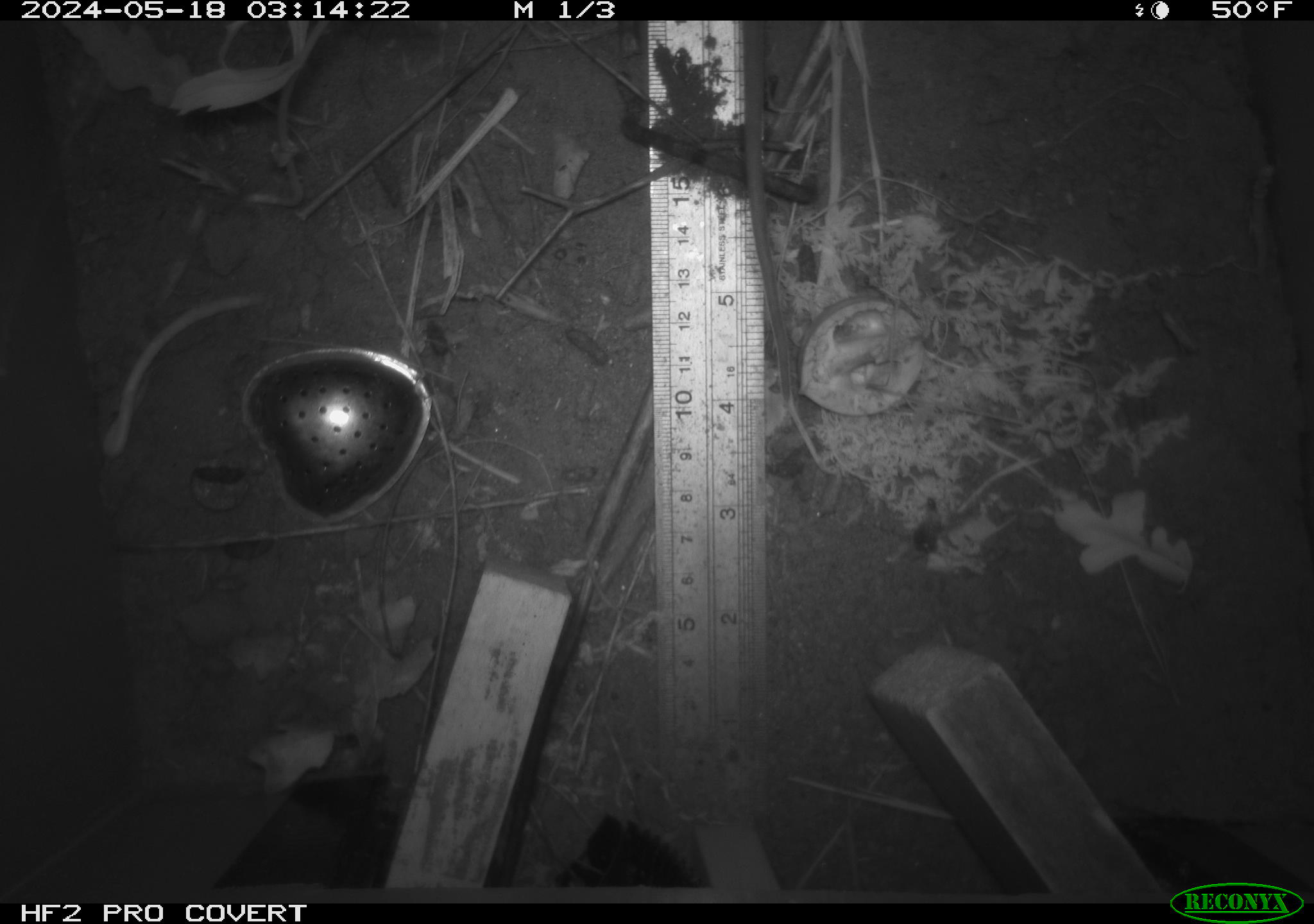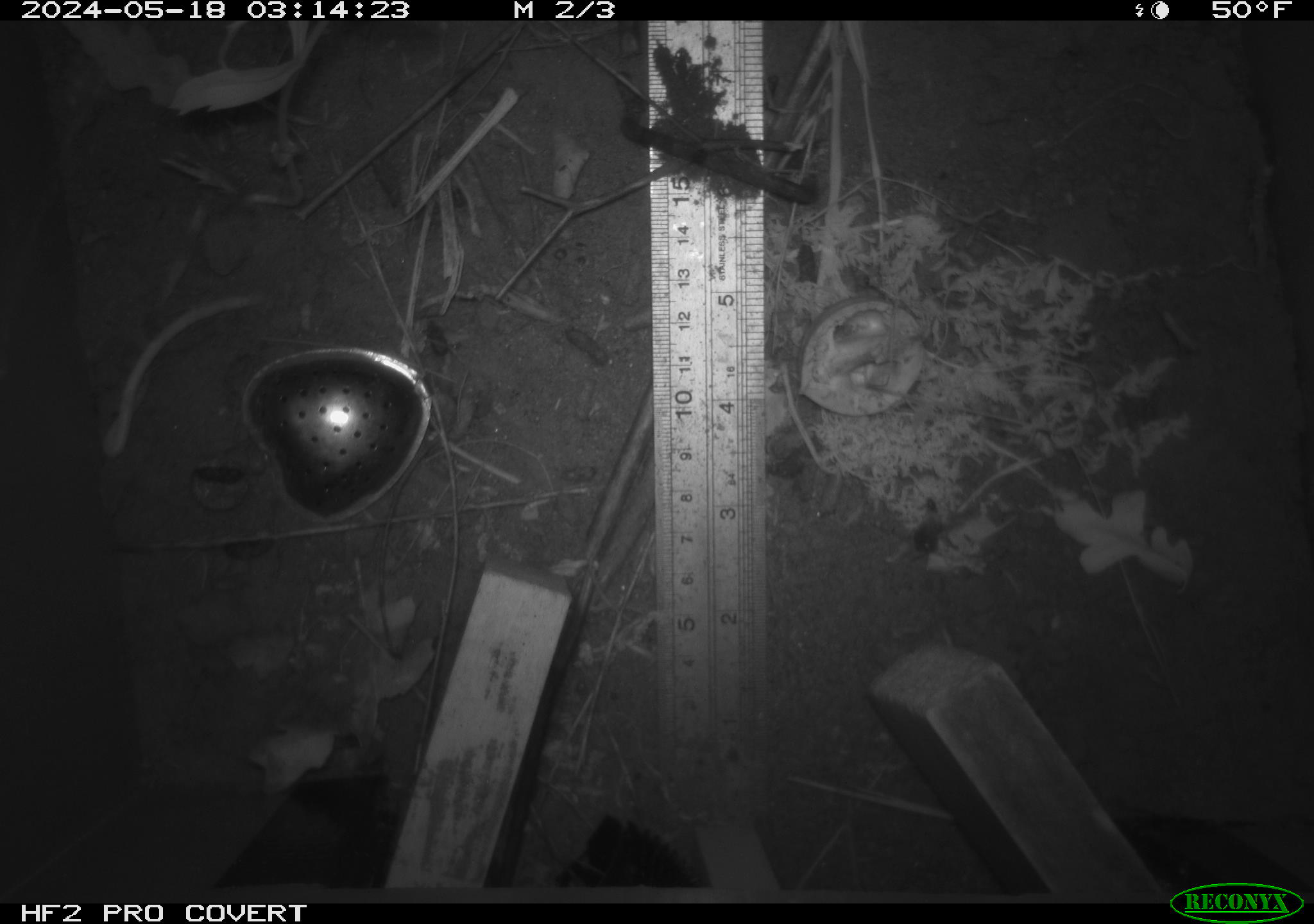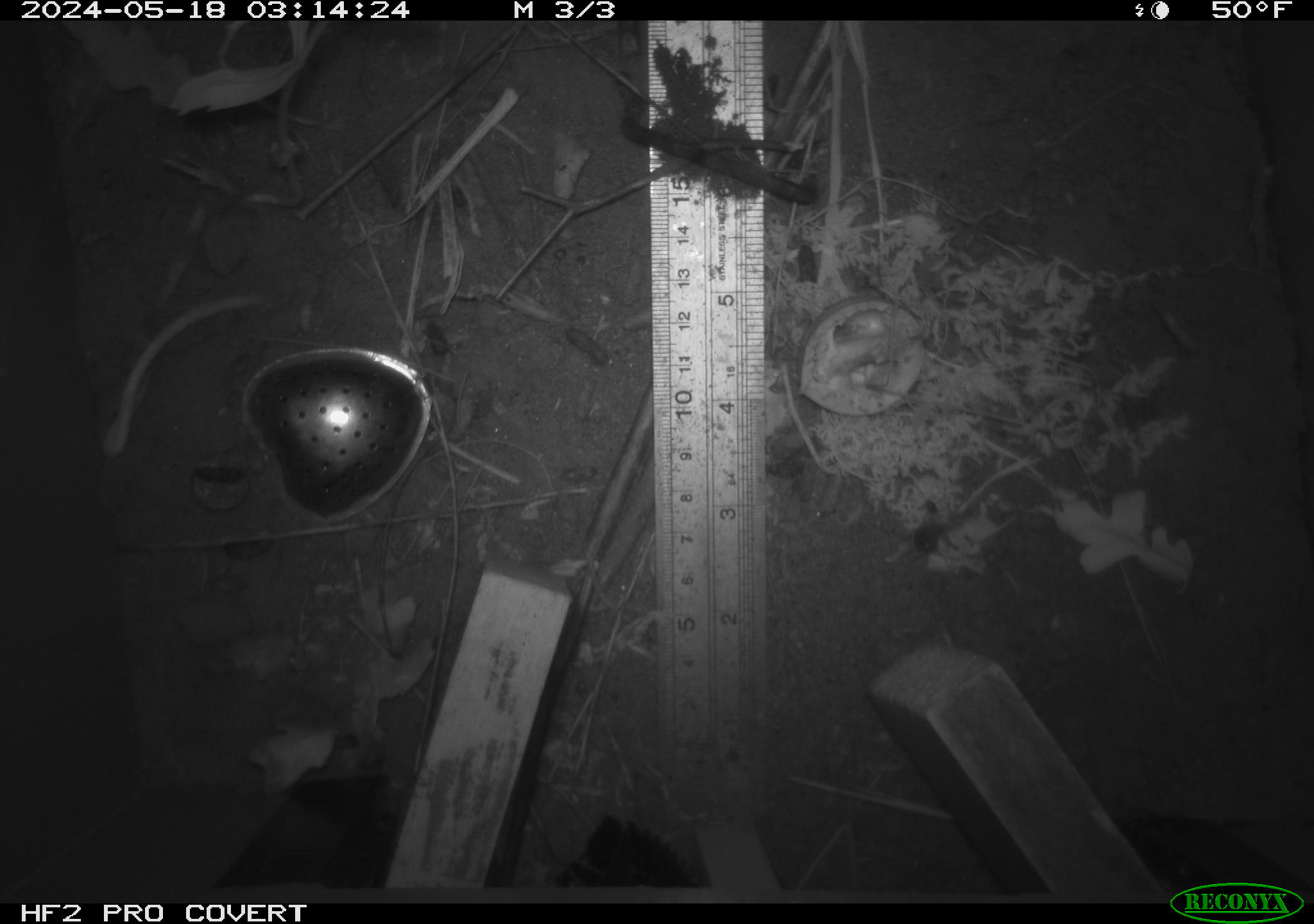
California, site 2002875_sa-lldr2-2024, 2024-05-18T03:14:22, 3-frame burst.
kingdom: Animalia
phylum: Chordata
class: Mammalia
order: Rodentia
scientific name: Rodentia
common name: rodent